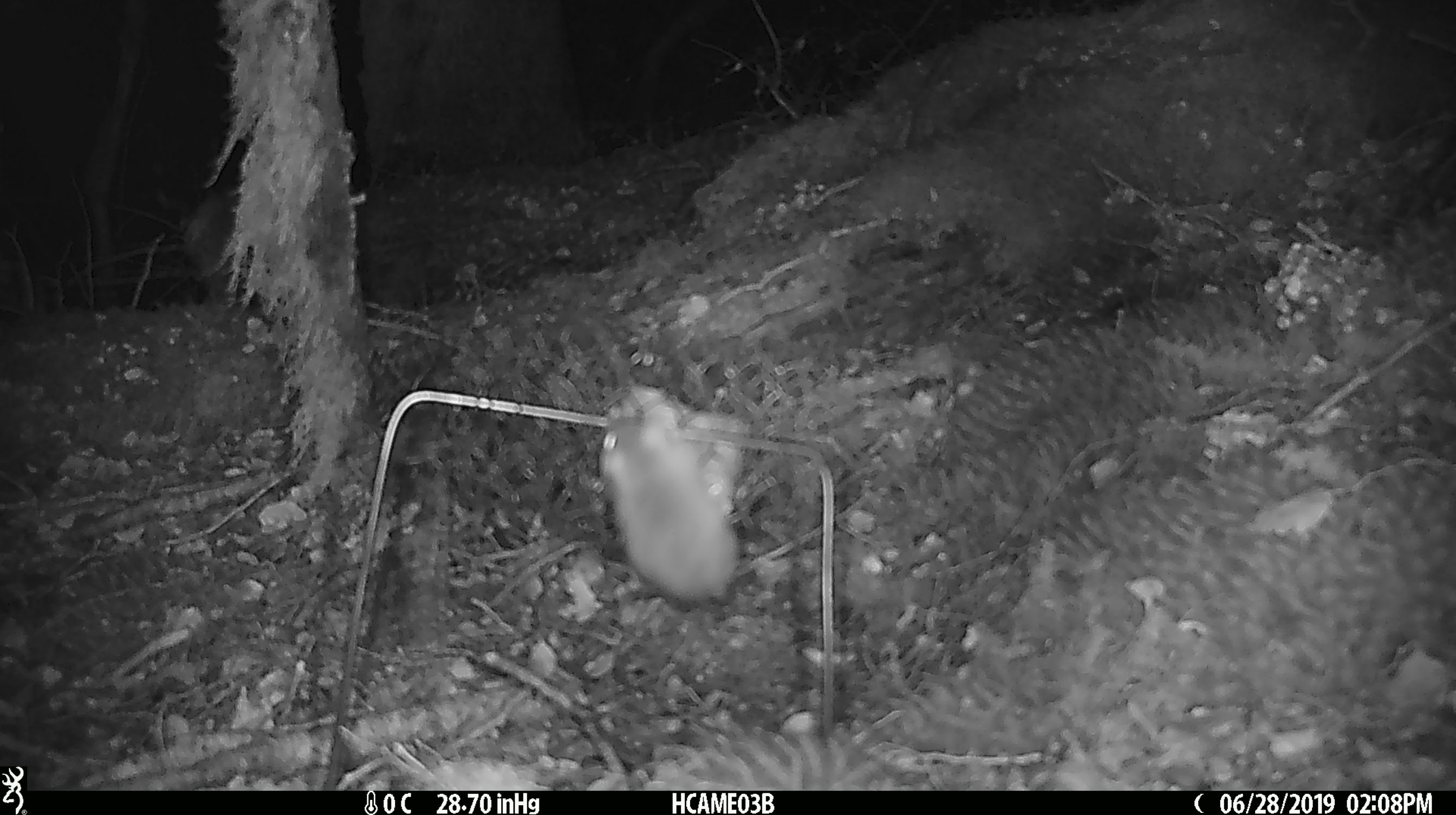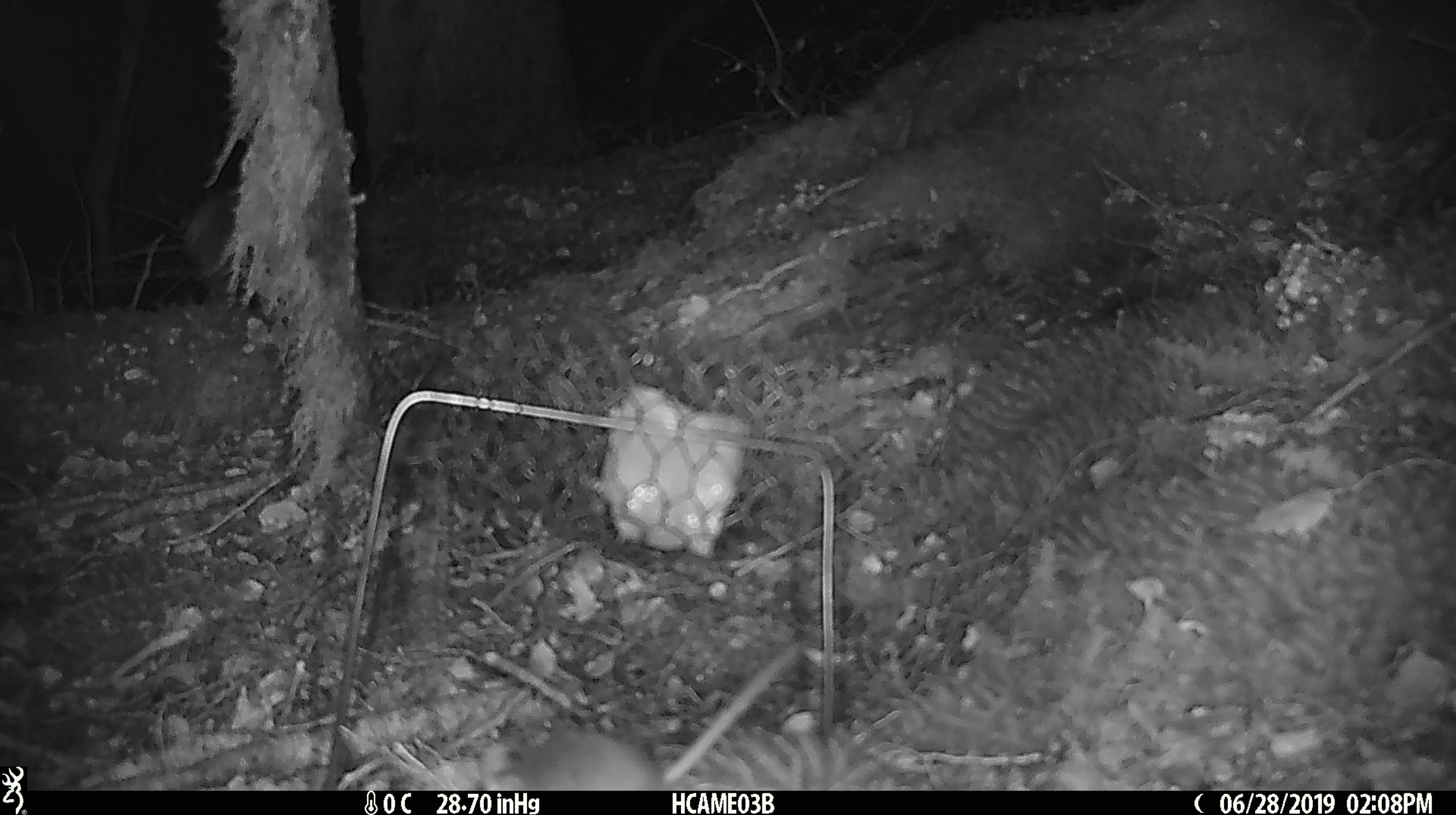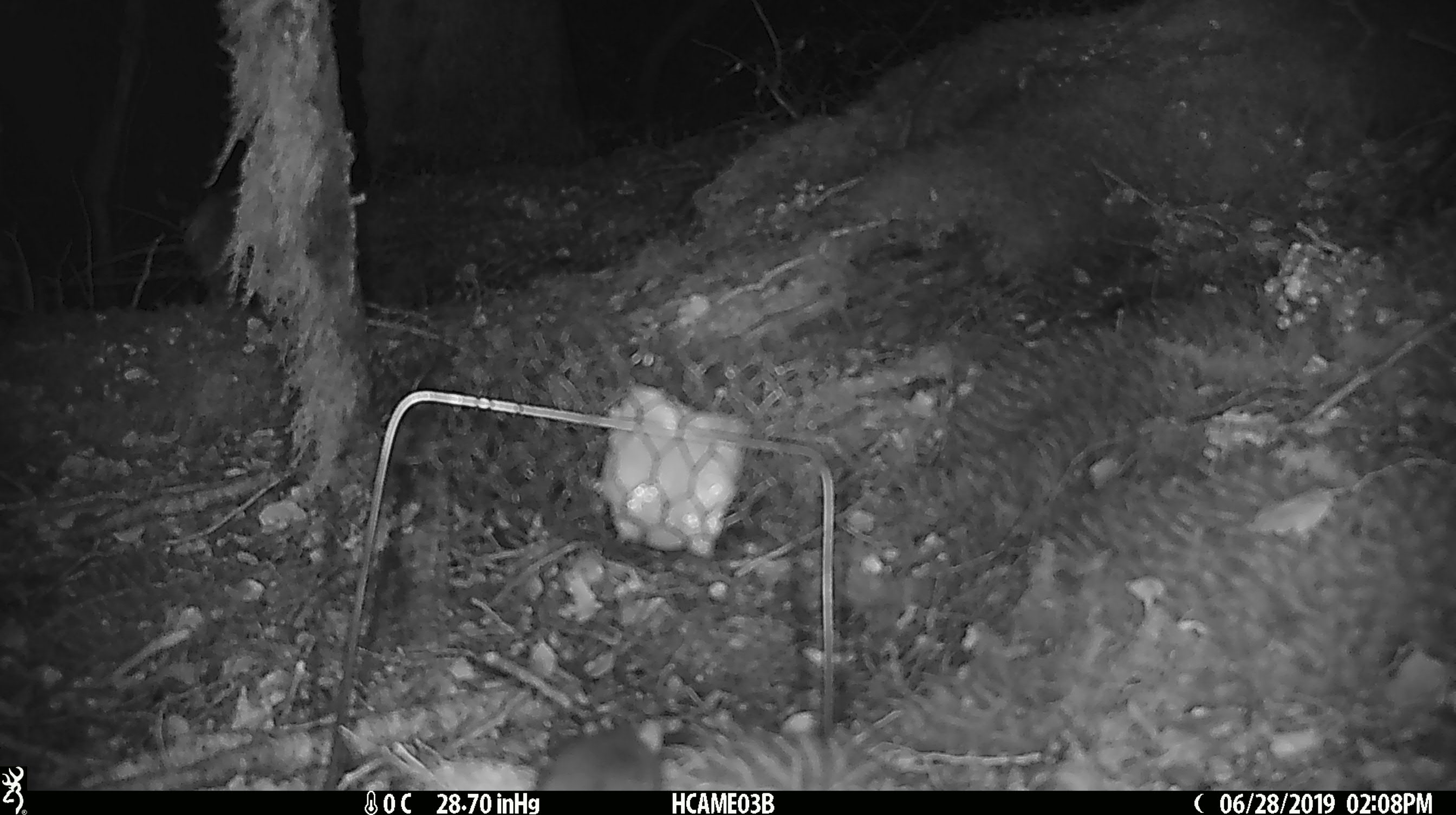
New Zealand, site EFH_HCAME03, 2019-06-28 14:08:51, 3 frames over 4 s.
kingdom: Animalia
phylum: Chordata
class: Mammalia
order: Rodentia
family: Muridae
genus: Mus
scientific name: Mus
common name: mouse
Mouse (Mus).